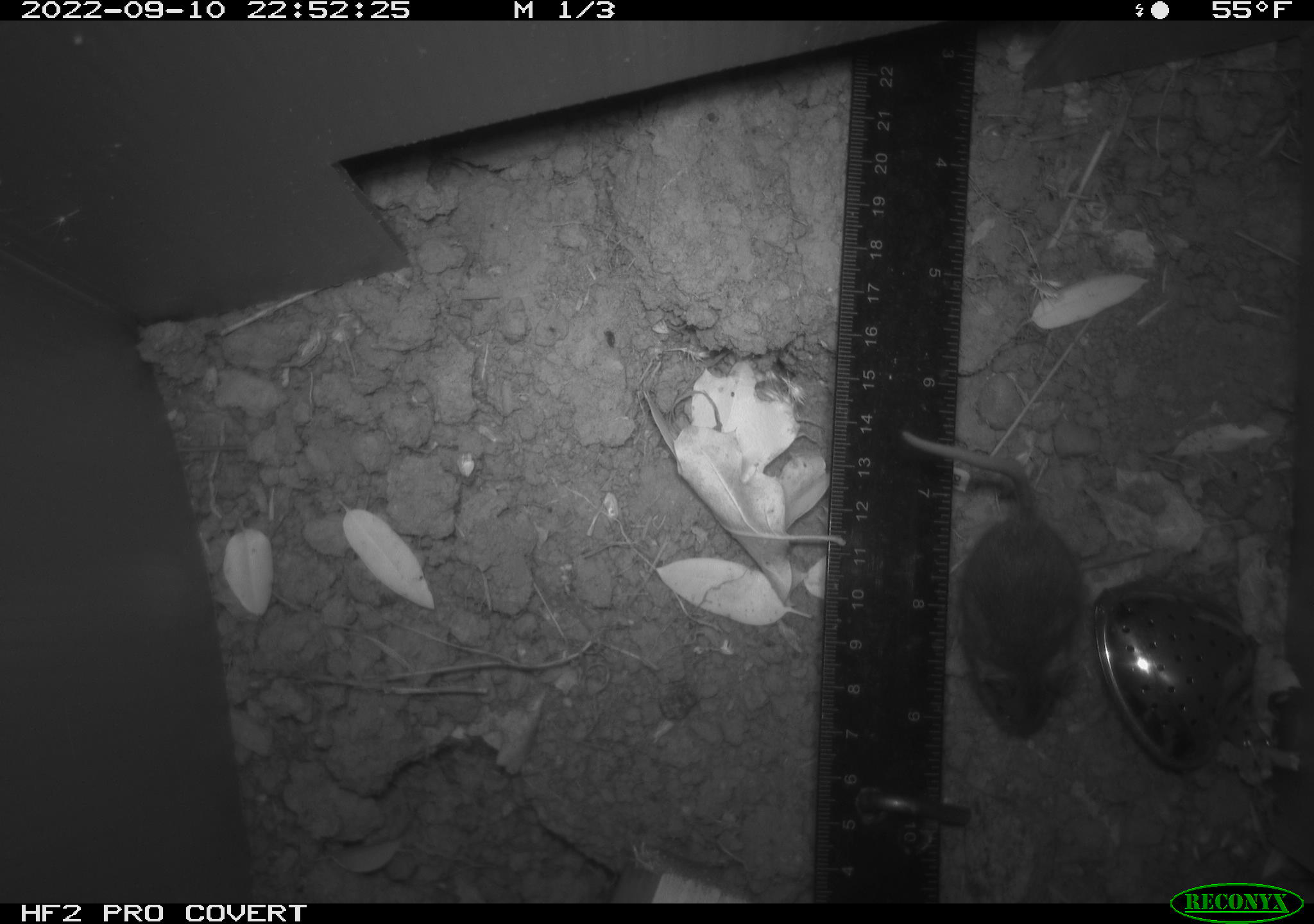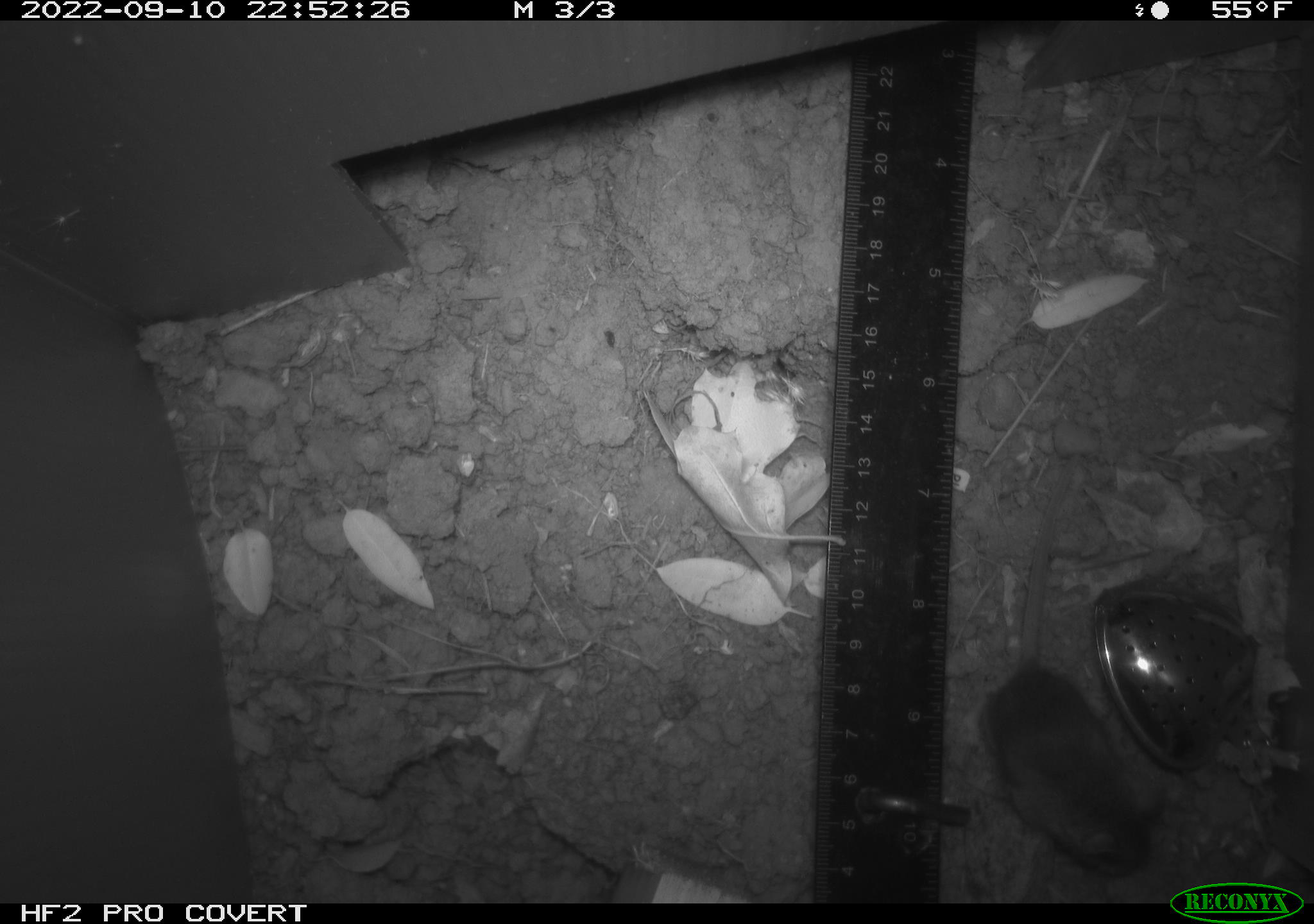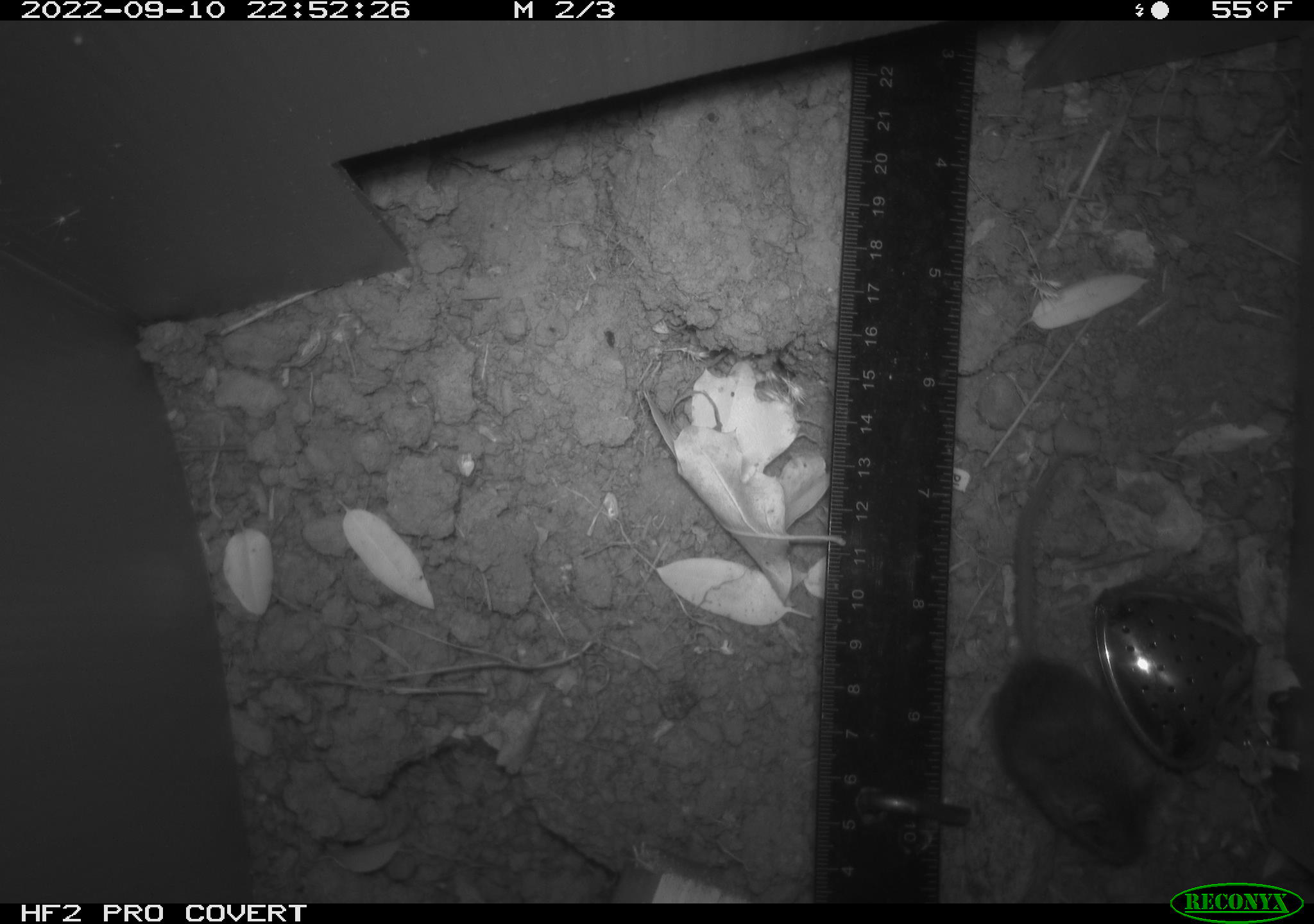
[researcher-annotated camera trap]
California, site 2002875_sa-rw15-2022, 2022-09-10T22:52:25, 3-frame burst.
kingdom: Animalia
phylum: Chordata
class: Mammalia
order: Rodentia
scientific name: Rodentia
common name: mouse species